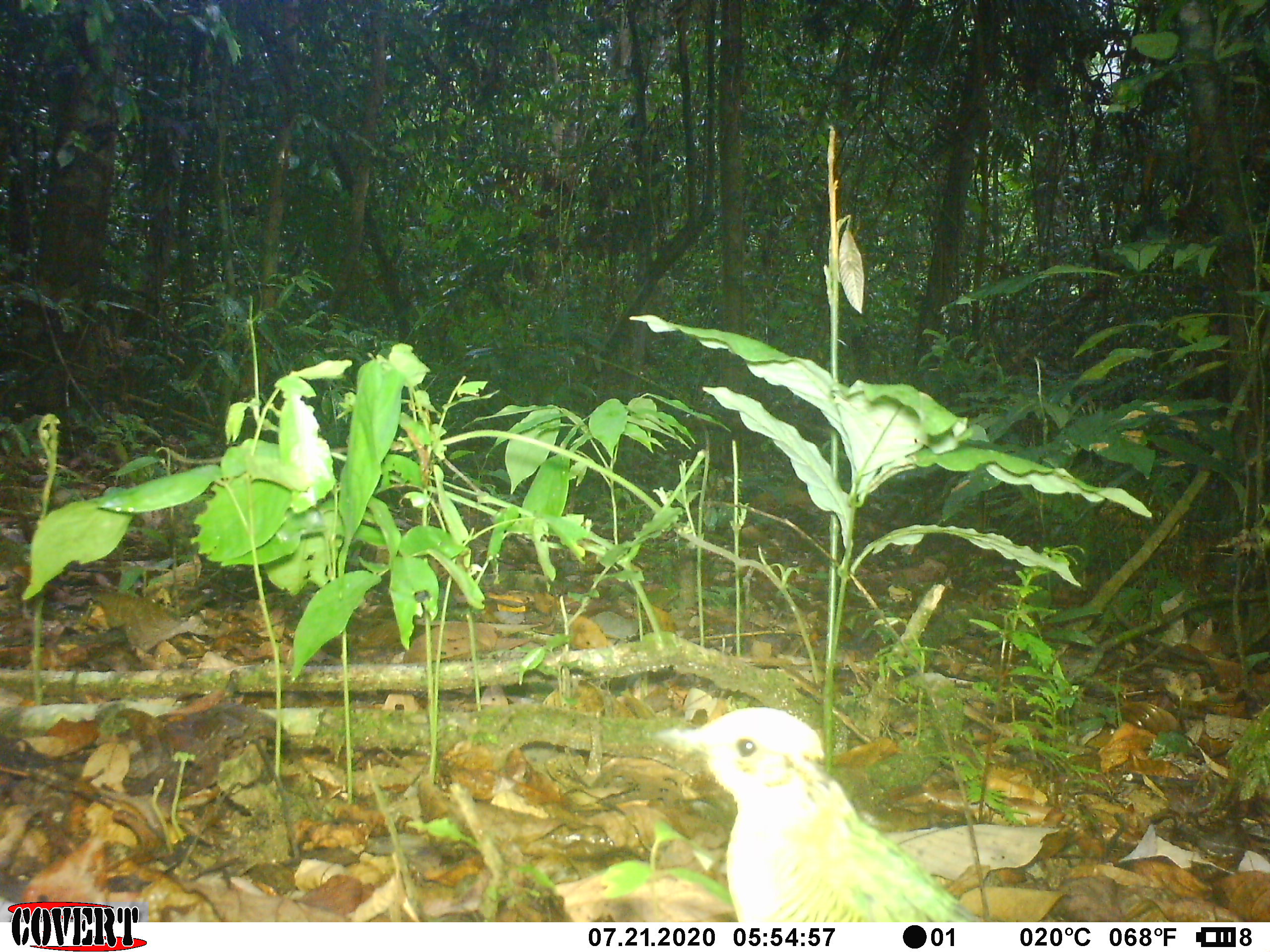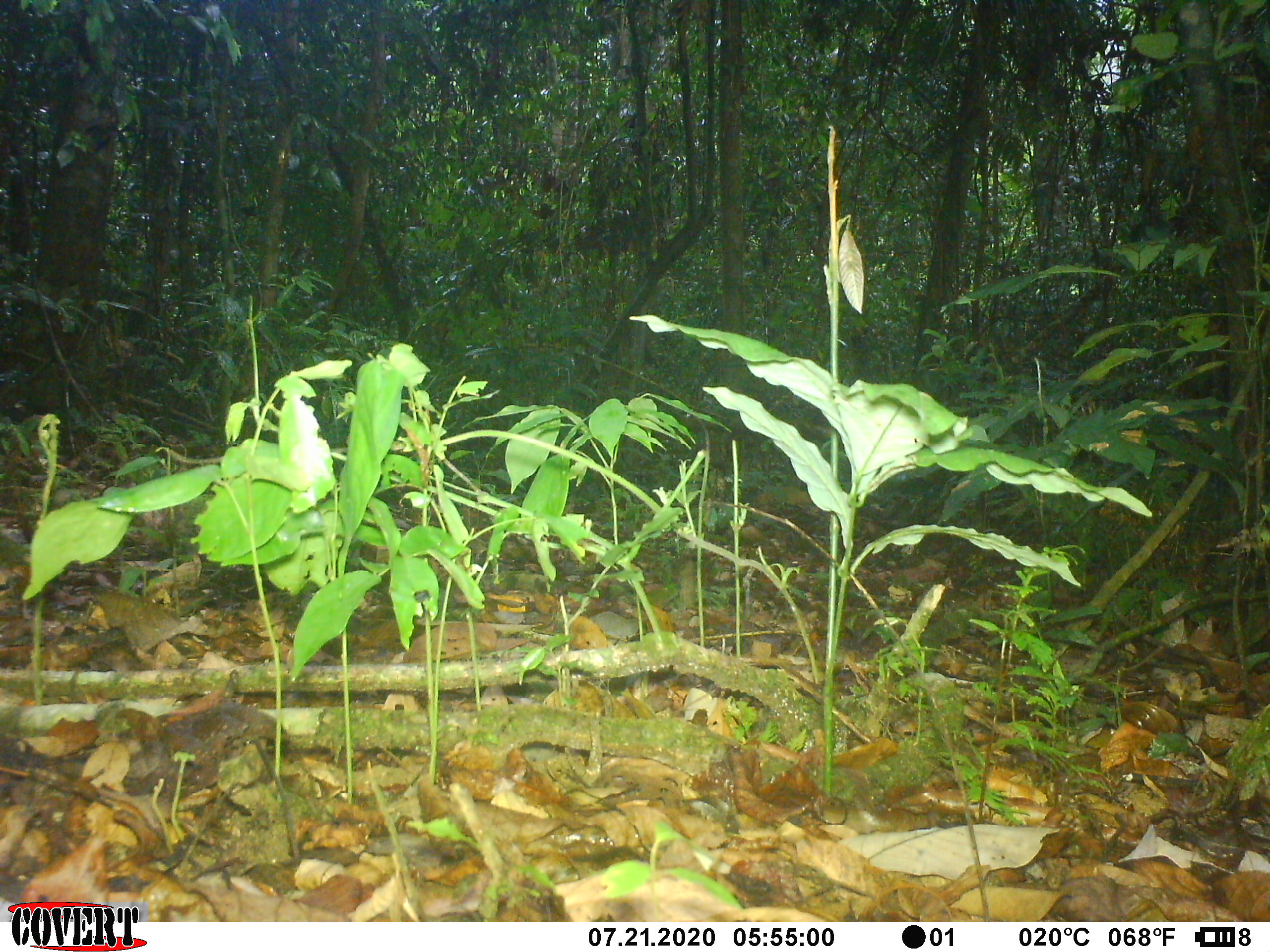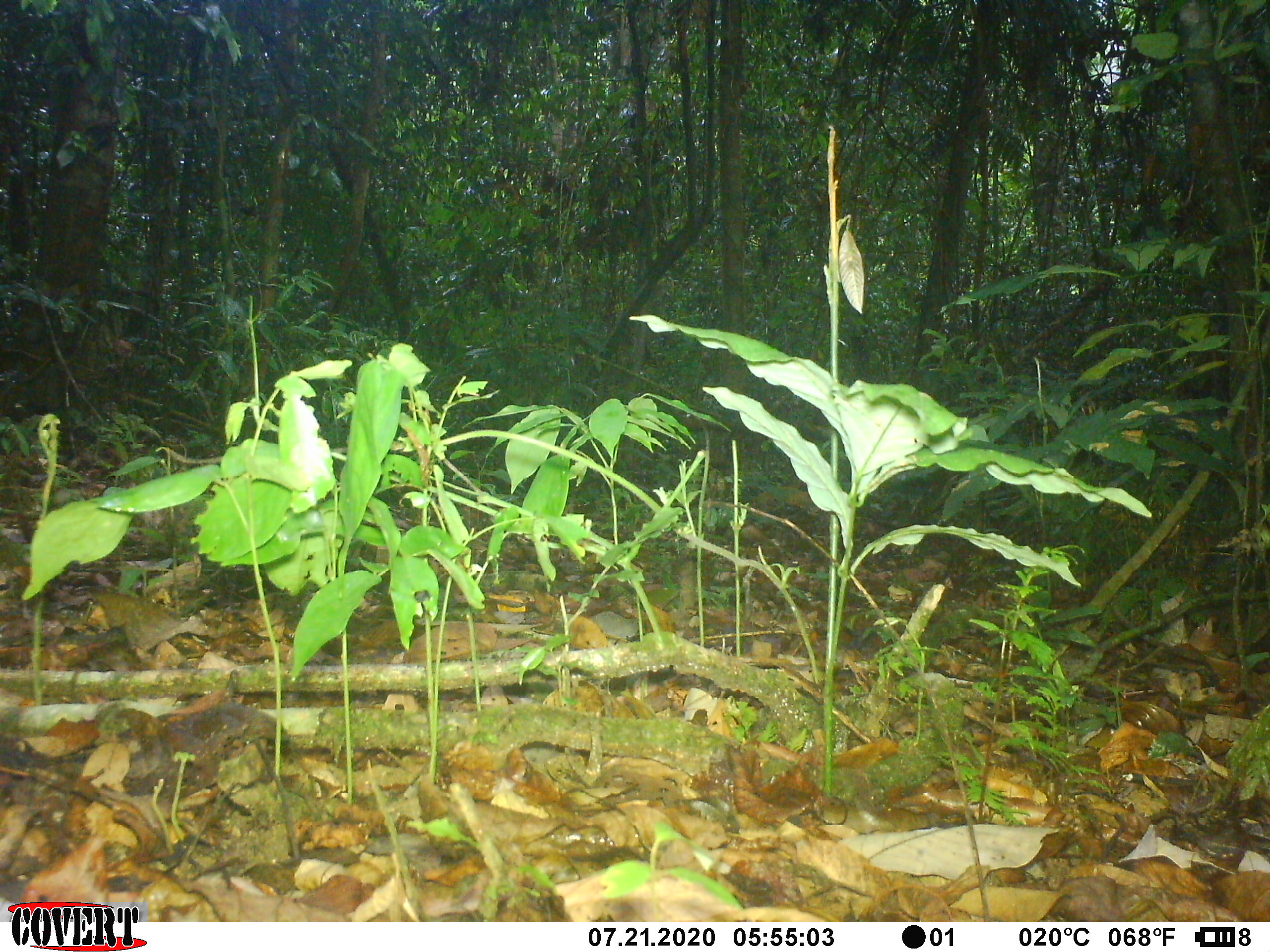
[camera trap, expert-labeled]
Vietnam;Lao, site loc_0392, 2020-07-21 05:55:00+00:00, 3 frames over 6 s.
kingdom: Animalia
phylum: Chordata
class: Aves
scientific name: Aves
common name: bird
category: unidentified bird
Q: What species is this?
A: Unidentified bird (bird) (Aves).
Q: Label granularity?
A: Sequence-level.